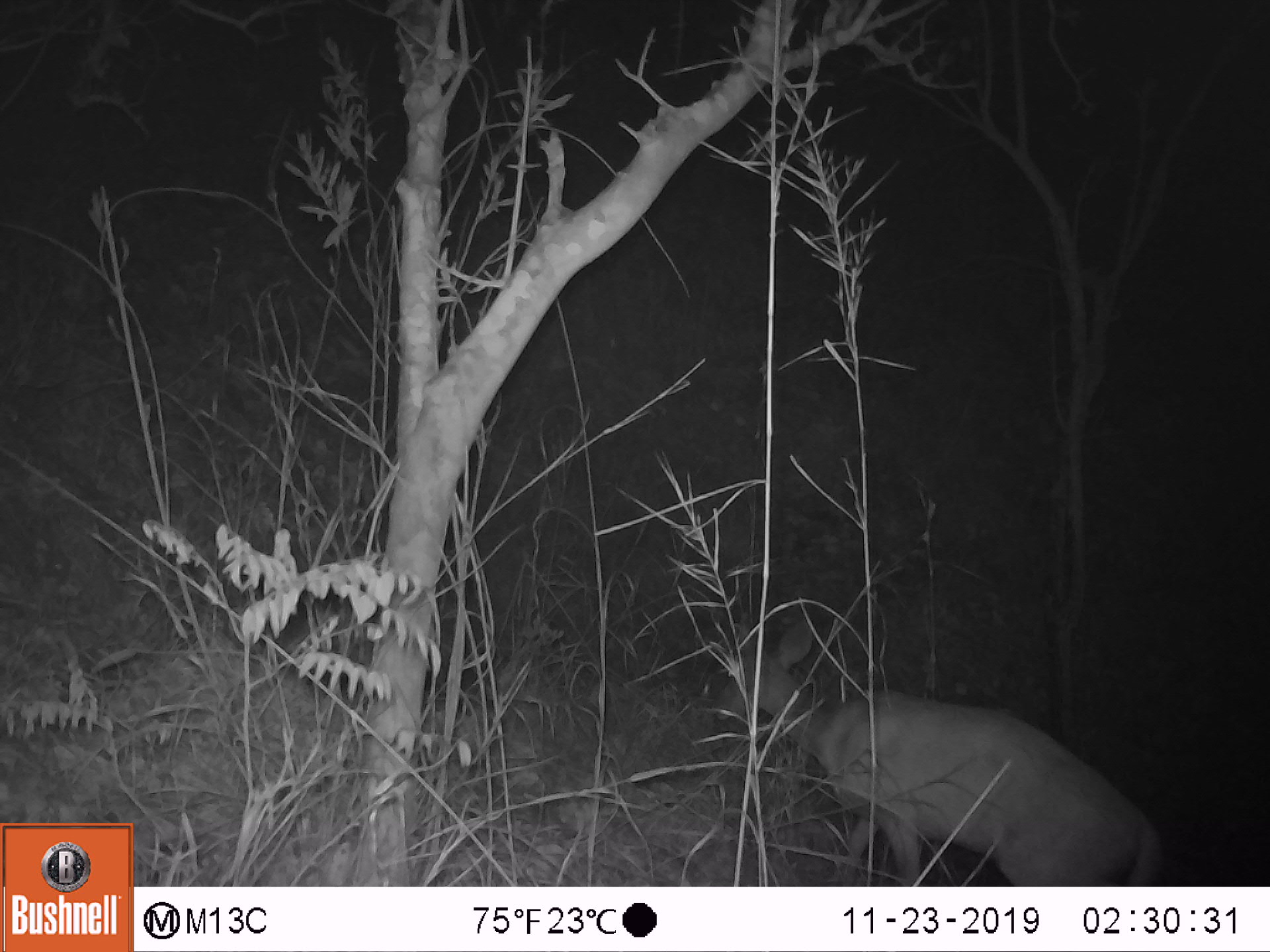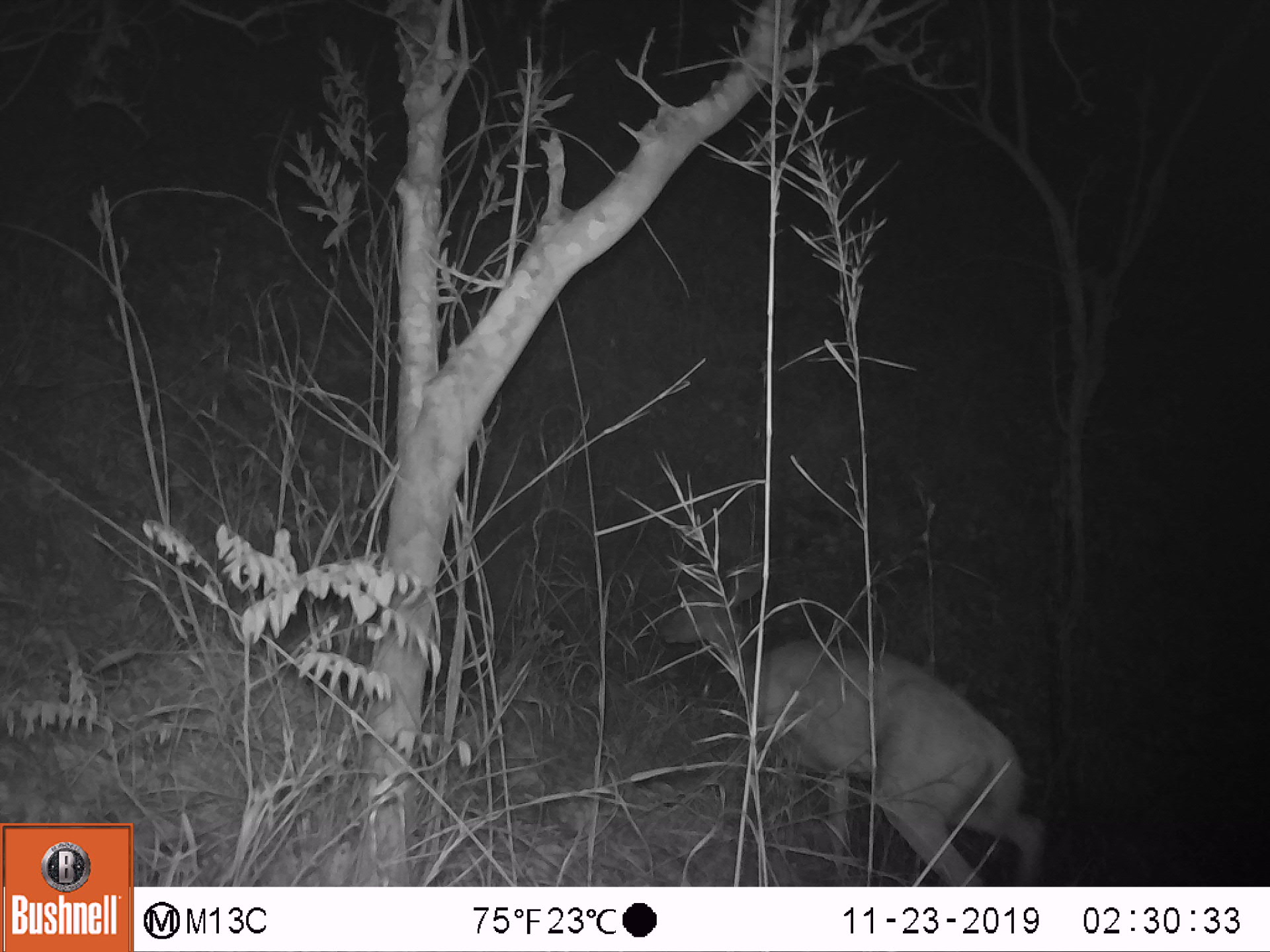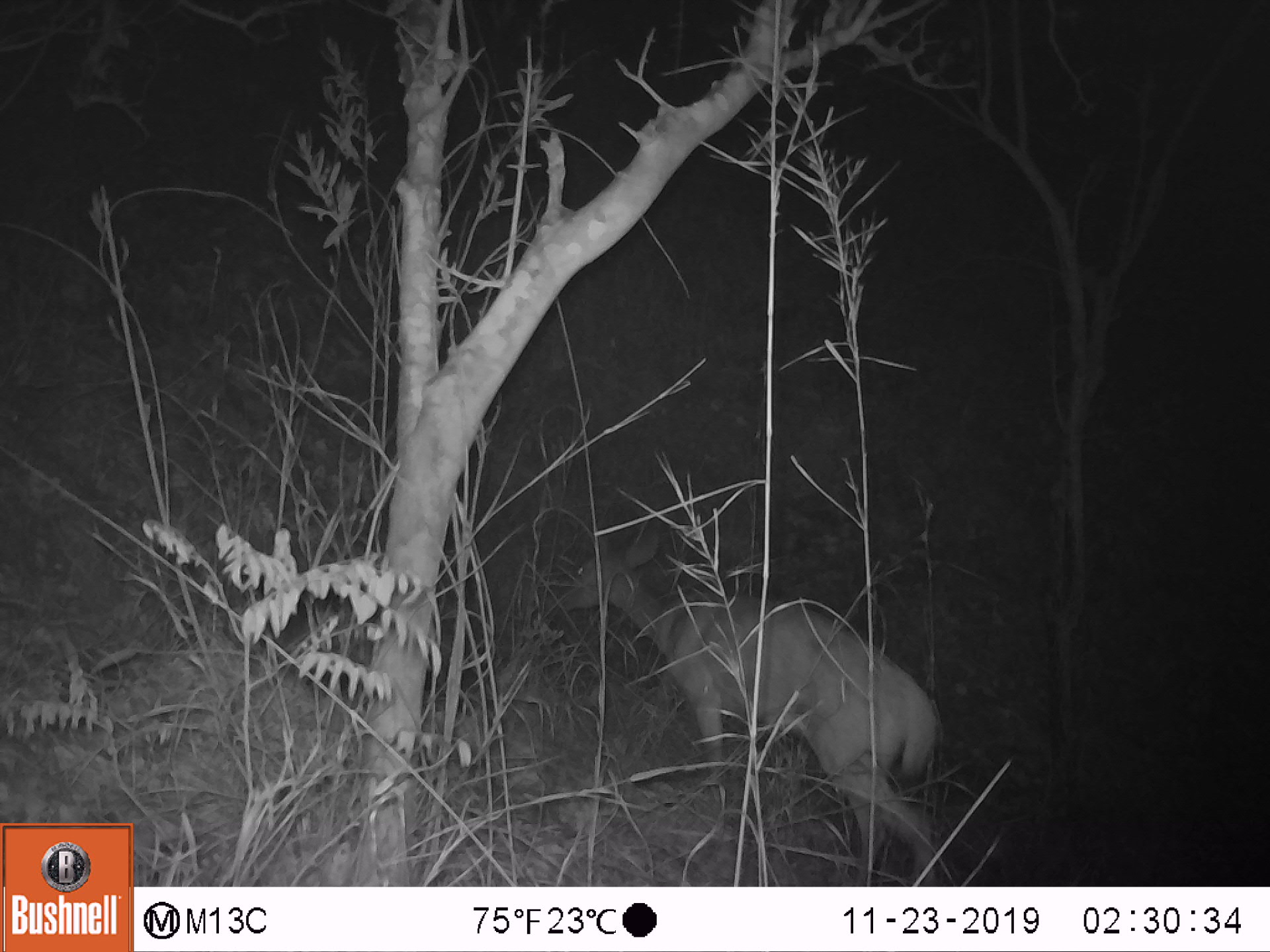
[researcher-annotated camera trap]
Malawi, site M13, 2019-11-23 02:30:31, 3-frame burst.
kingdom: Animalia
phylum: Chordata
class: Mammalia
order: Artiodactyla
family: Bovidae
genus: Tragelaphus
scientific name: Tragelaphus sylvaticus sylvaticus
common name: cape bushbuck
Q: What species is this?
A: Cape bushbuck (Tragelaphus sylvaticus sylvaticus).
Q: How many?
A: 1.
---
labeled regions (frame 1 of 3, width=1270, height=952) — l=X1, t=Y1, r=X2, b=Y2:
cape bushbuck: l=716, t=607, r=1166, b=883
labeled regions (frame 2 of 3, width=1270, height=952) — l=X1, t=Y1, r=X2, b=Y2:
cape bushbuck: l=656, t=556, r=1050, b=883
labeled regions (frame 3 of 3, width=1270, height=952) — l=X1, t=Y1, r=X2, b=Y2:
cape bushbuck: l=557, t=525, r=945, b=885